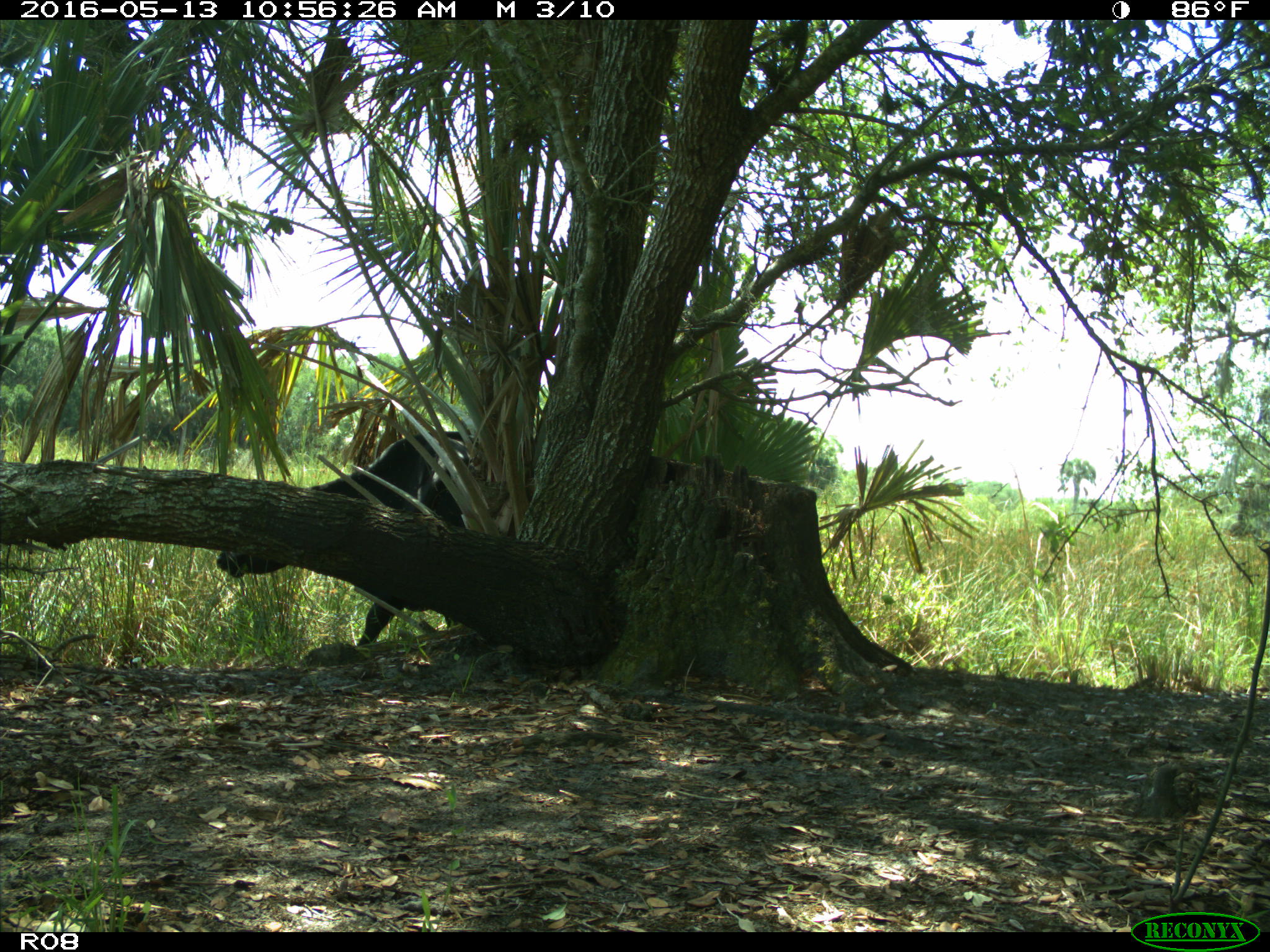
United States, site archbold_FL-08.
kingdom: Animalia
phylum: Chordata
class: Mammalia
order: Artiodactyla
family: Bovidae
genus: Bos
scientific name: Bos taurus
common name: domestic cow